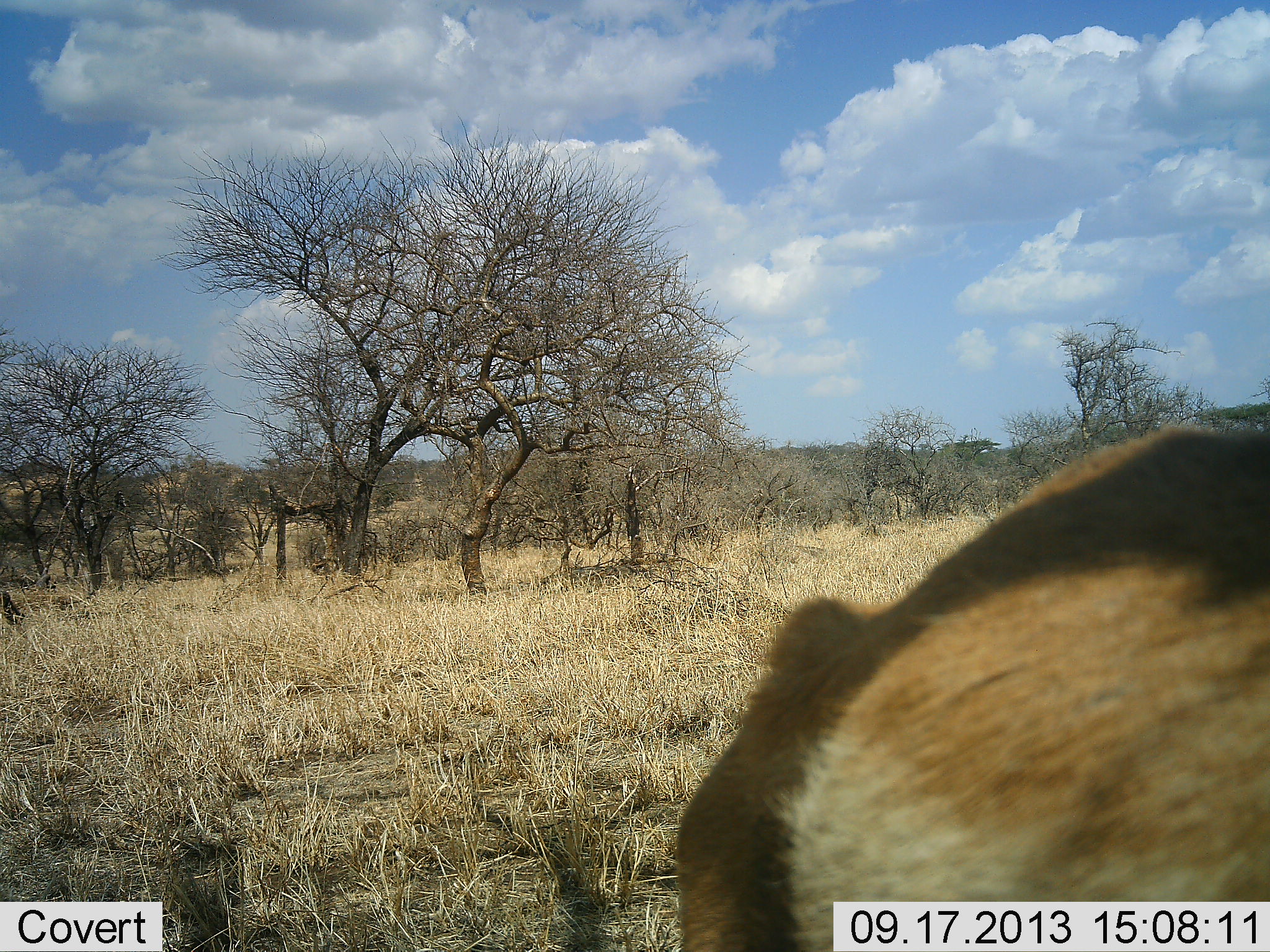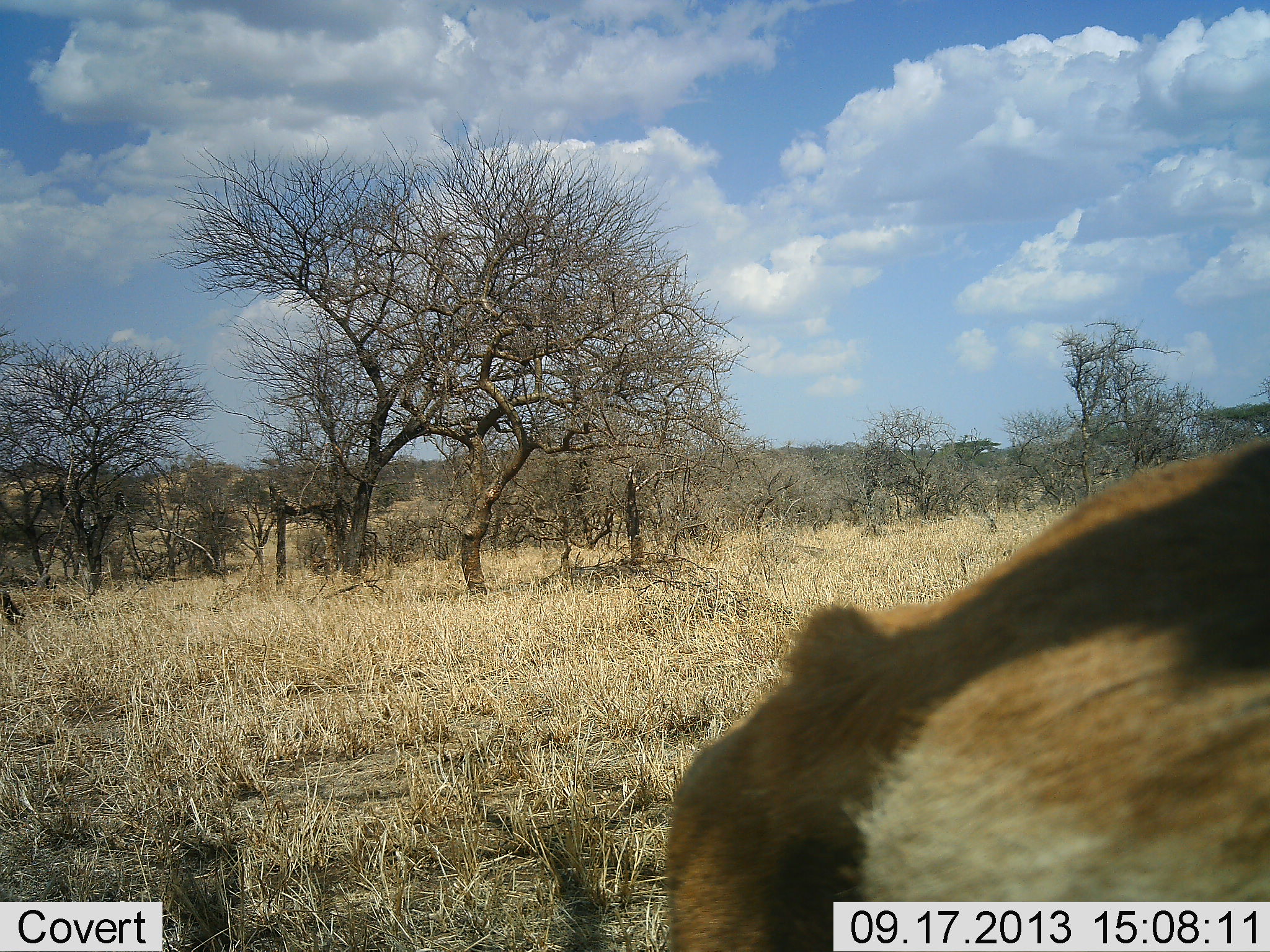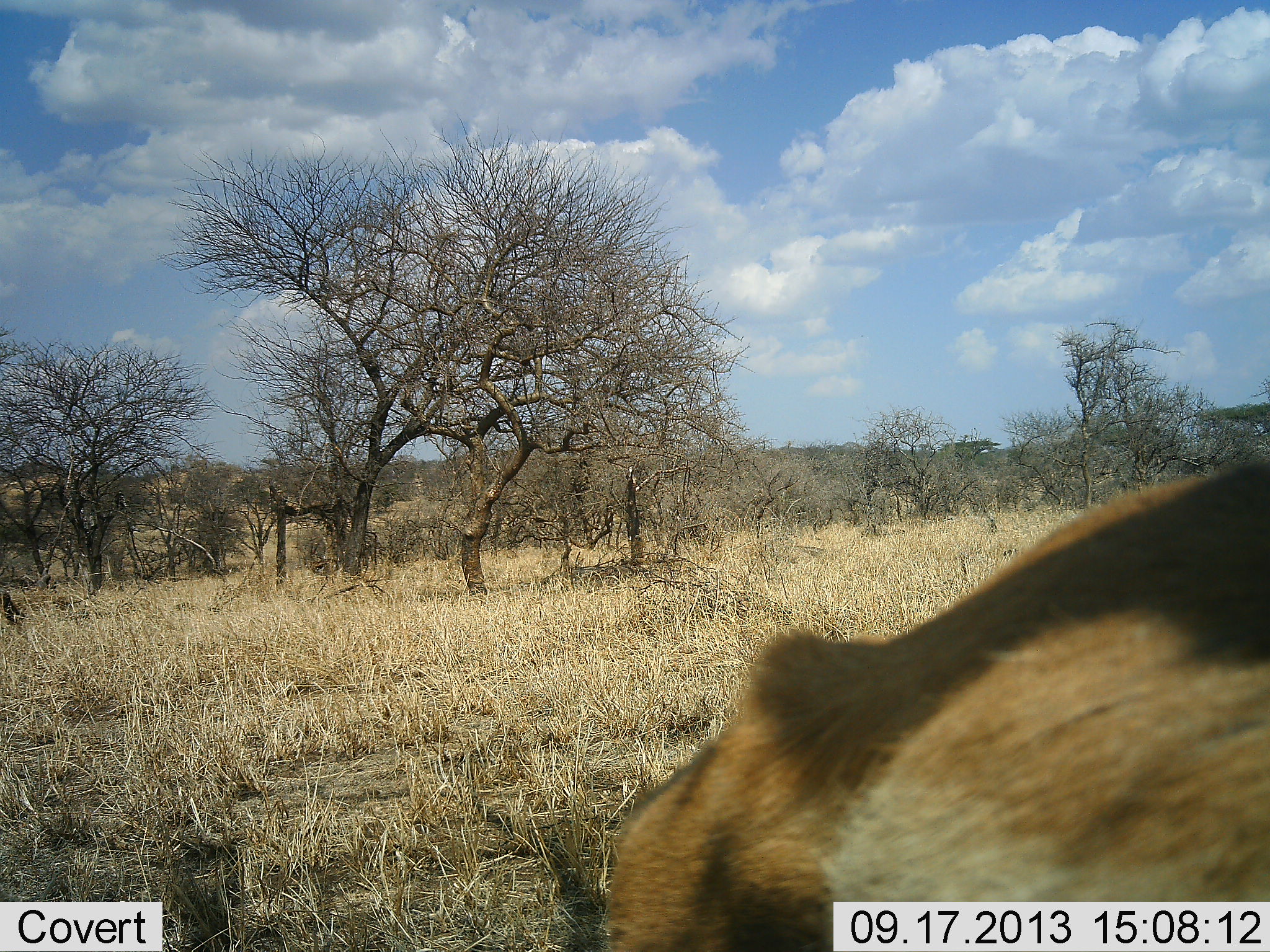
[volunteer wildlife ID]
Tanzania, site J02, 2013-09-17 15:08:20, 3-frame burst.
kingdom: Animalia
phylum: Chordata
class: Mammalia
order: Artiodactyla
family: Bovidae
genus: Eudorcas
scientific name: Eudorcas thomsonii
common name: thomson's gazelle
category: gazellethomsons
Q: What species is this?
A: Gazellethomsons (thomson's gazelle) (Eudorcas thomsonii).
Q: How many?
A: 1.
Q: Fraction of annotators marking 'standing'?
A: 50%.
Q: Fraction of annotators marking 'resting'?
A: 0%.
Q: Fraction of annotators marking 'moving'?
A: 17%.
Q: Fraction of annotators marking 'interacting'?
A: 8%.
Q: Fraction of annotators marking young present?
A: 0%.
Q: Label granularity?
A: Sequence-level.